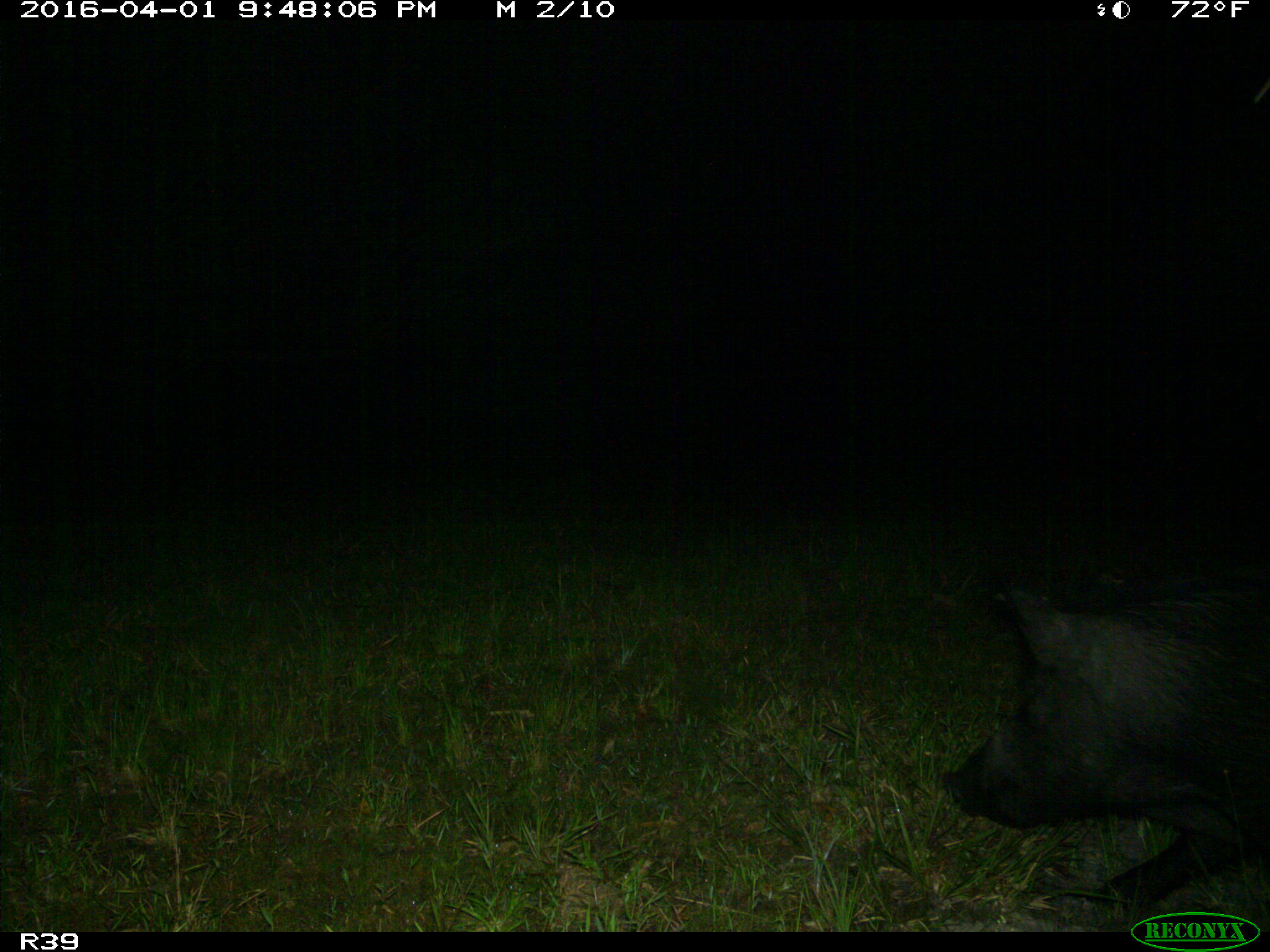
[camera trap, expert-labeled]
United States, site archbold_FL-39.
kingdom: Animalia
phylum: Chordata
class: Mammalia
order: Artiodactyla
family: Suidae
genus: Sus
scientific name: Sus scrofa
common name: wild boar